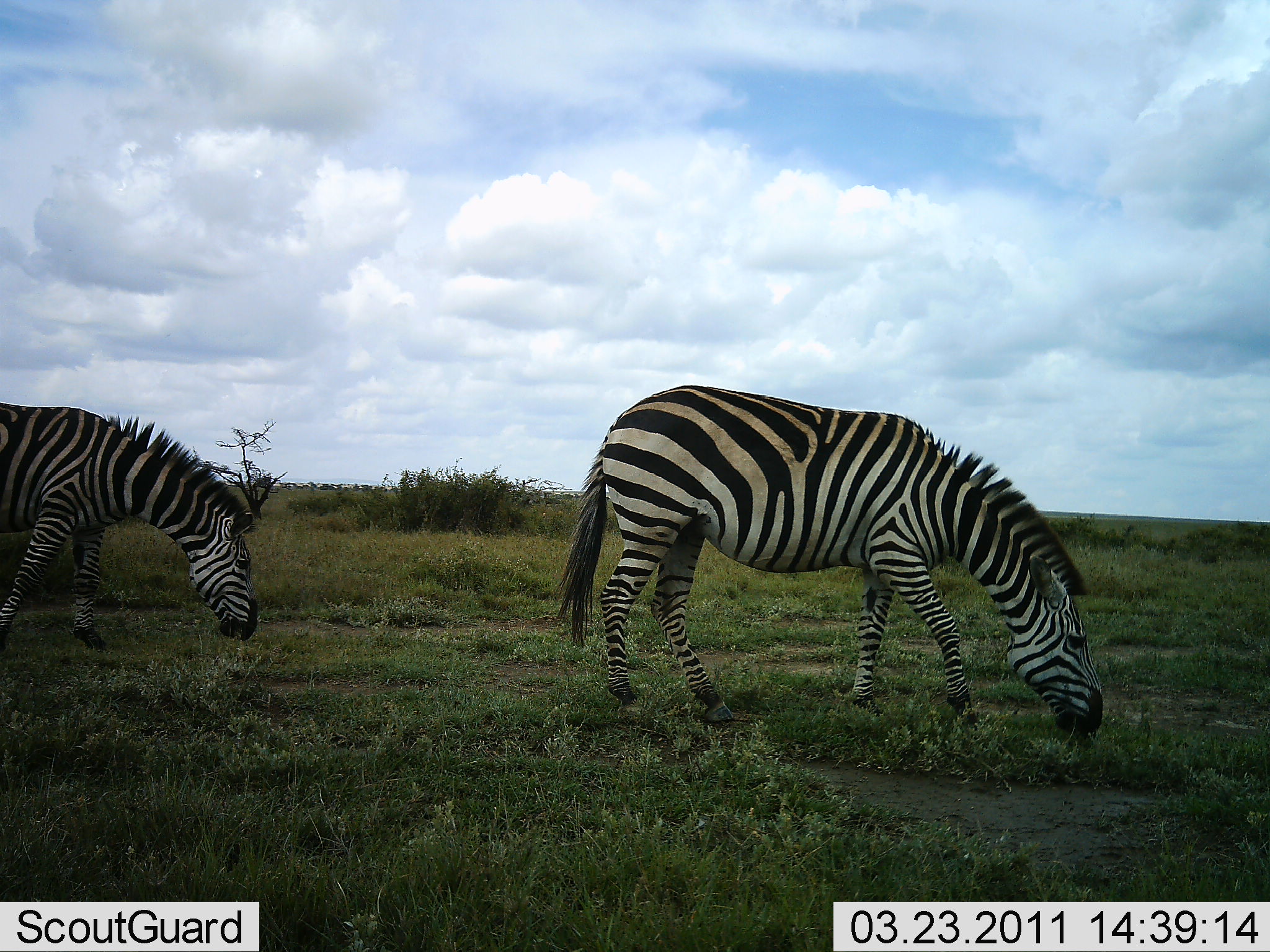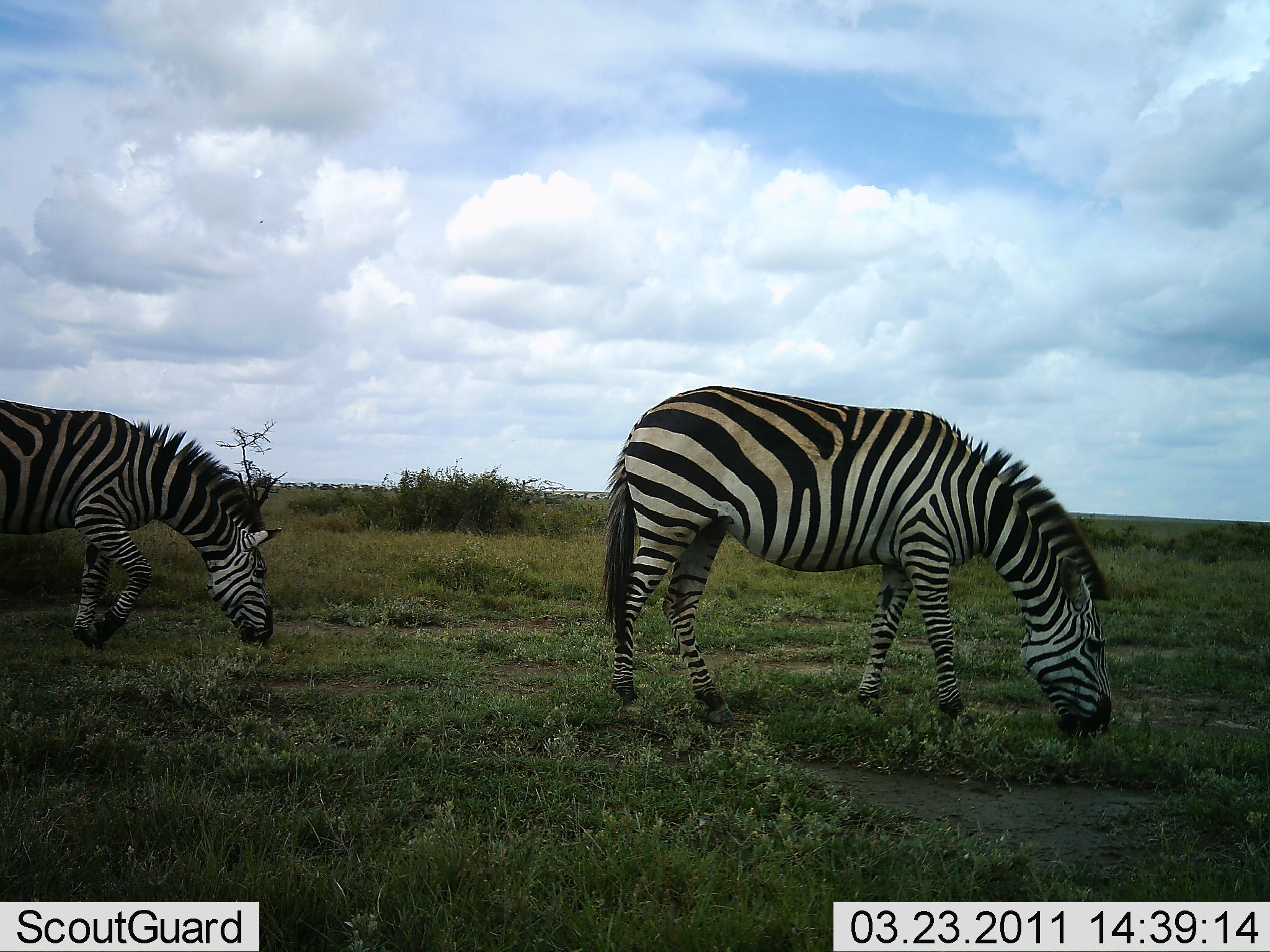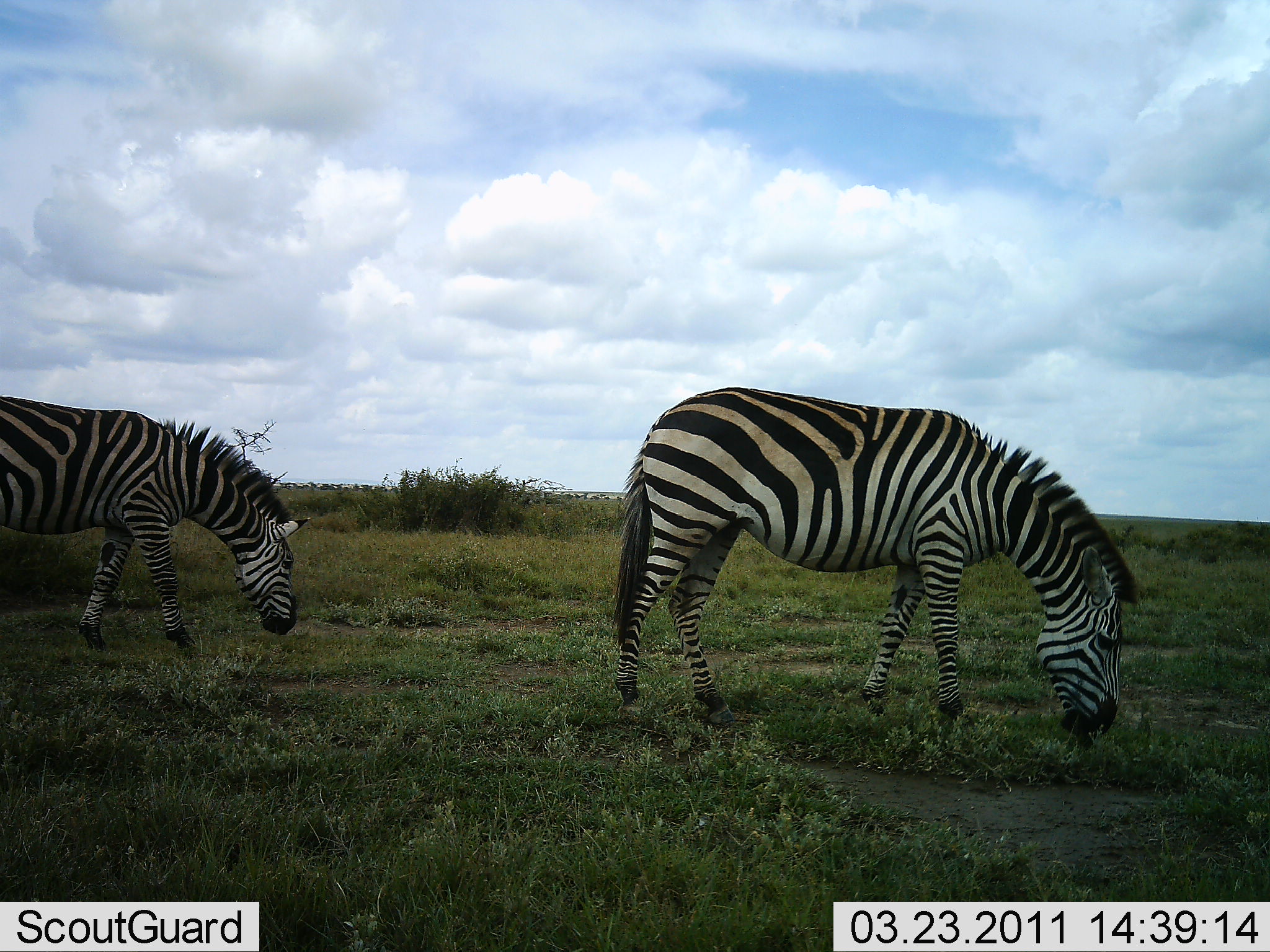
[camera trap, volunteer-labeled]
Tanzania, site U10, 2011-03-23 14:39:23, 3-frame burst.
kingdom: Animalia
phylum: Chordata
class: Mammalia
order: Perissodactyla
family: Equidae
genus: Equus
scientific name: Equus quagga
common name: plains zebra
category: zebra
Zebra (plains zebra) (Equus quagga), count 2. Behavior (volunteer vote fractions): standing 15%, resting 0%, moving 8%, interacting 0%. Young present (vote fraction): 0%. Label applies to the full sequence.